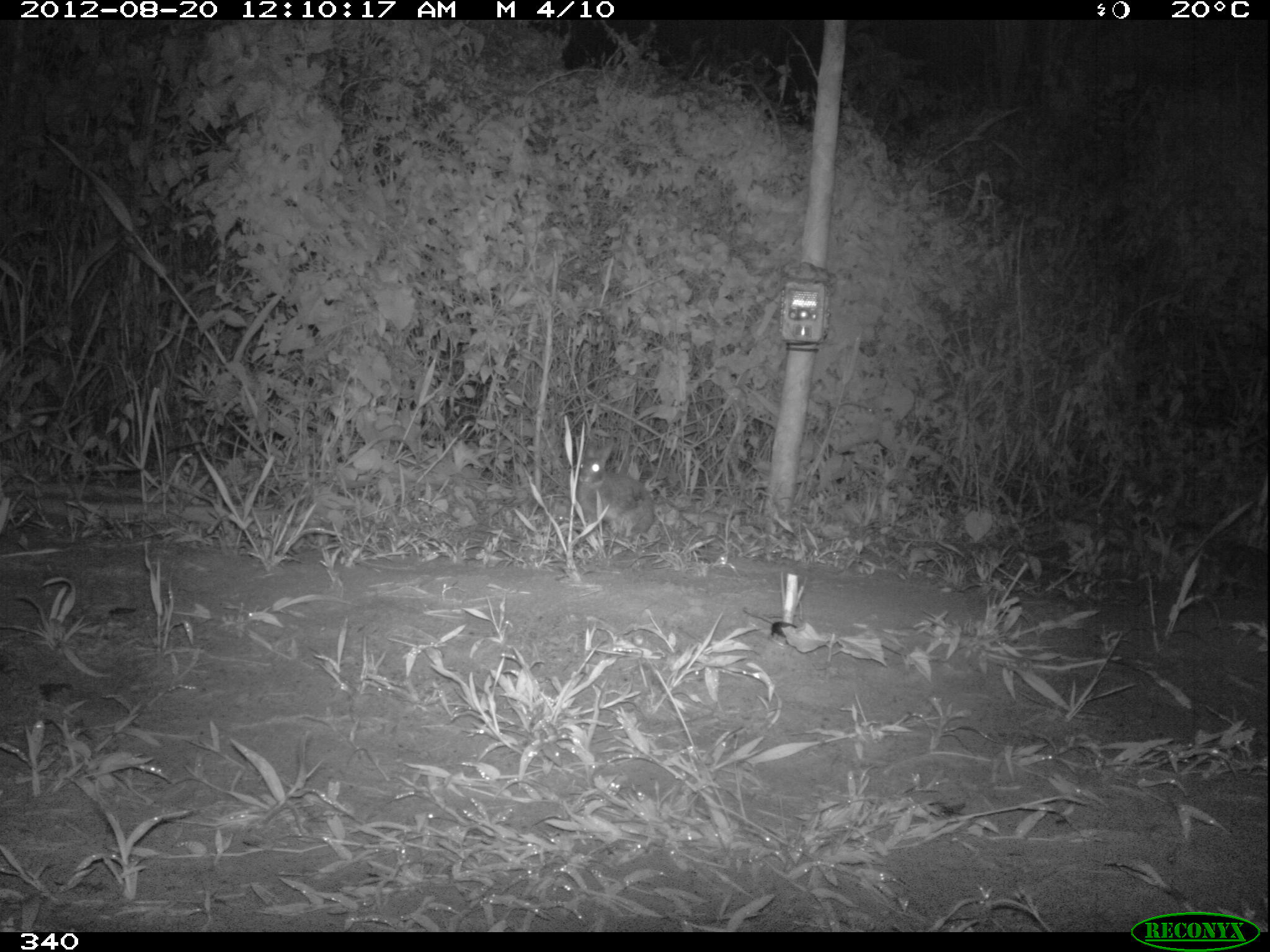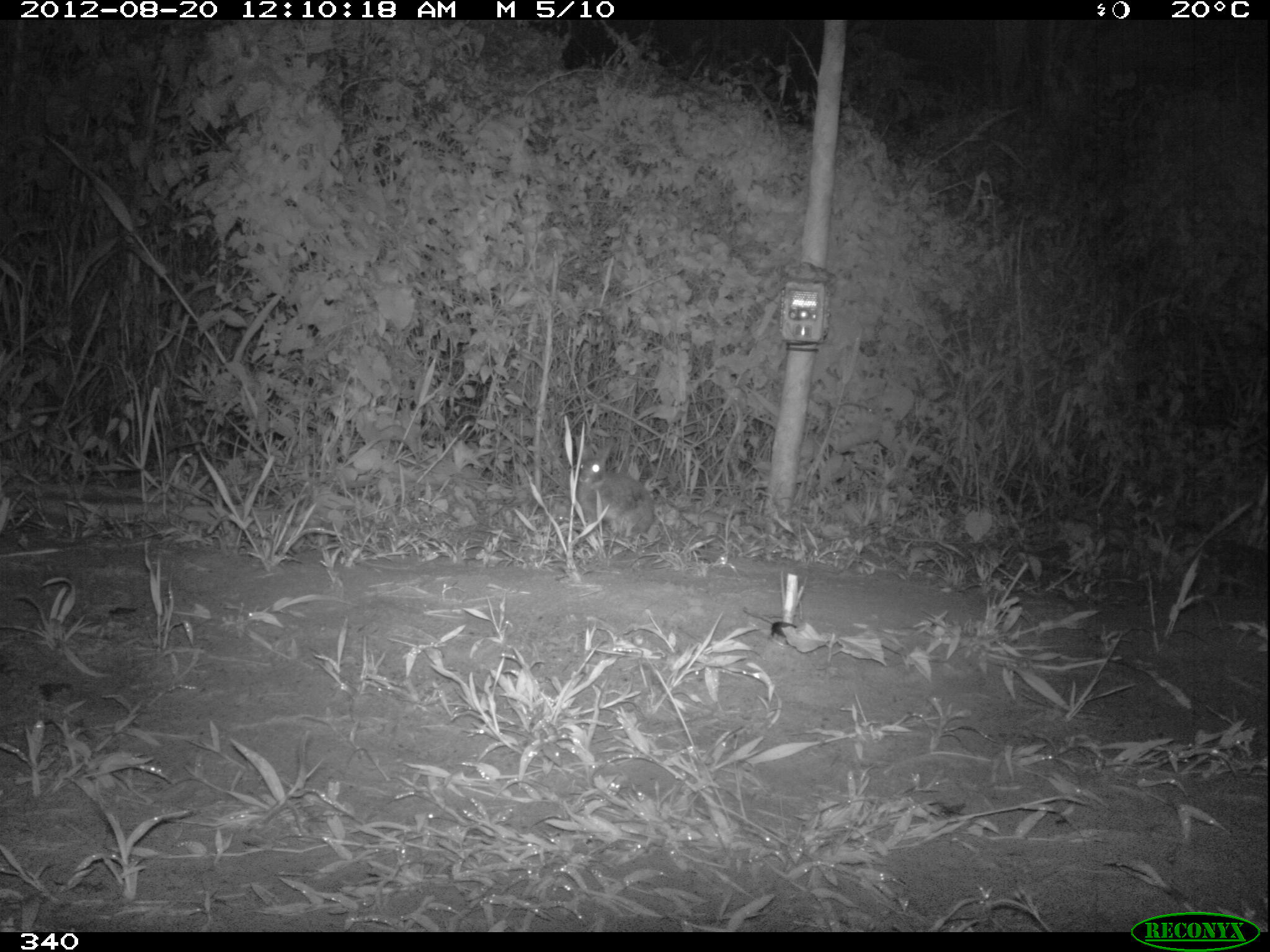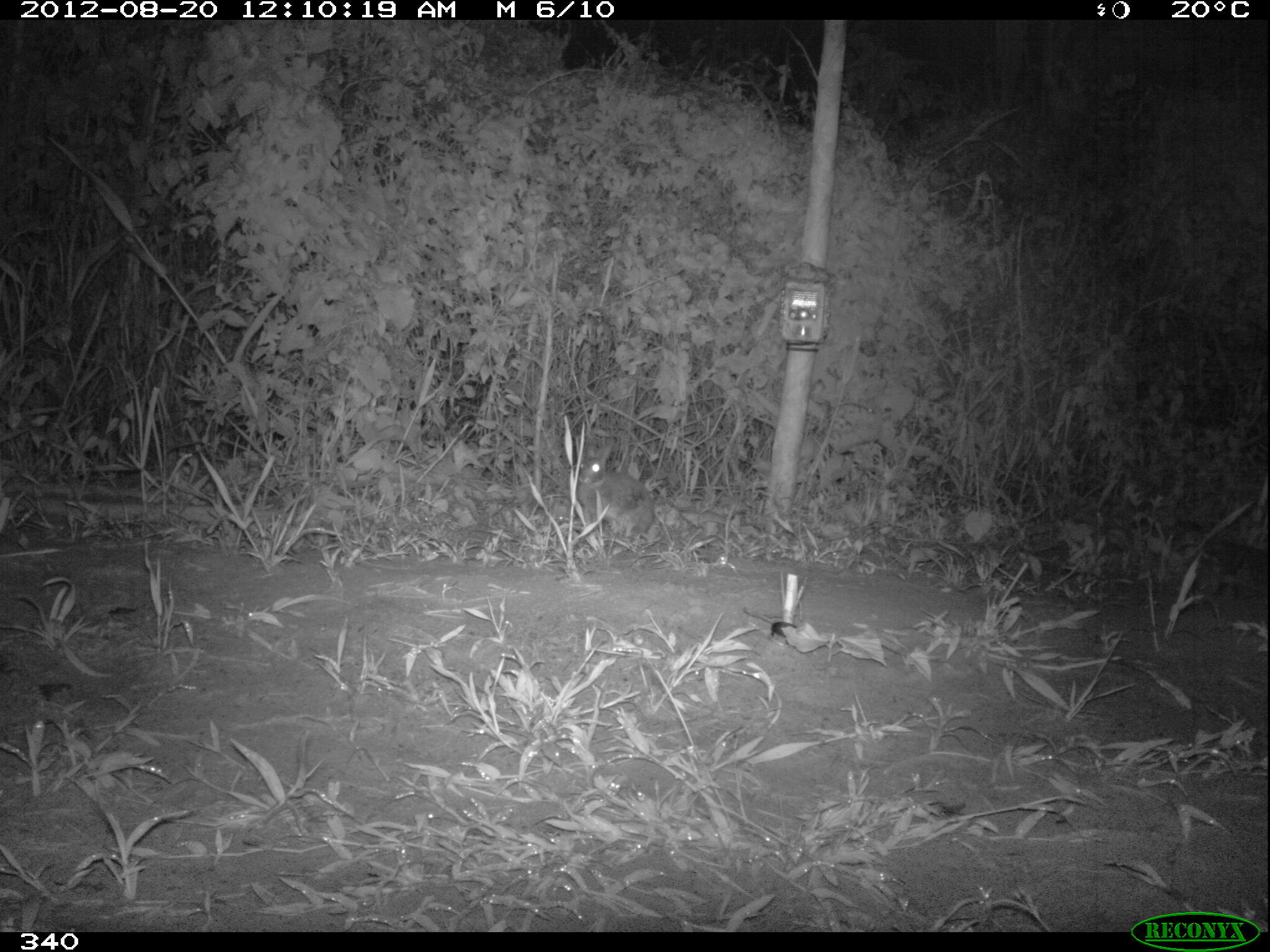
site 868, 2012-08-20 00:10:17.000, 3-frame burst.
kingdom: Animalia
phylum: Chordata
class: Mammalia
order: Lagomorpha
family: Leporidae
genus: Sylvilagus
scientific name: Sylvilagus brasiliensis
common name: tapeti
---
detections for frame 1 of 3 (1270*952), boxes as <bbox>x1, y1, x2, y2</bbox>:
sylvilagus brasiliensis: <bbox>575, 438, 653, 540</bbox>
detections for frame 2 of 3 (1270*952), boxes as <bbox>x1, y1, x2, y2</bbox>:
sylvilagus brasiliensis: <bbox>574, 444, 651, 532</bbox>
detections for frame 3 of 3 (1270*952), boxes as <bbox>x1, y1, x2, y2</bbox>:
sylvilagus brasiliensis: <bbox>576, 438, 653, 537</bbox>